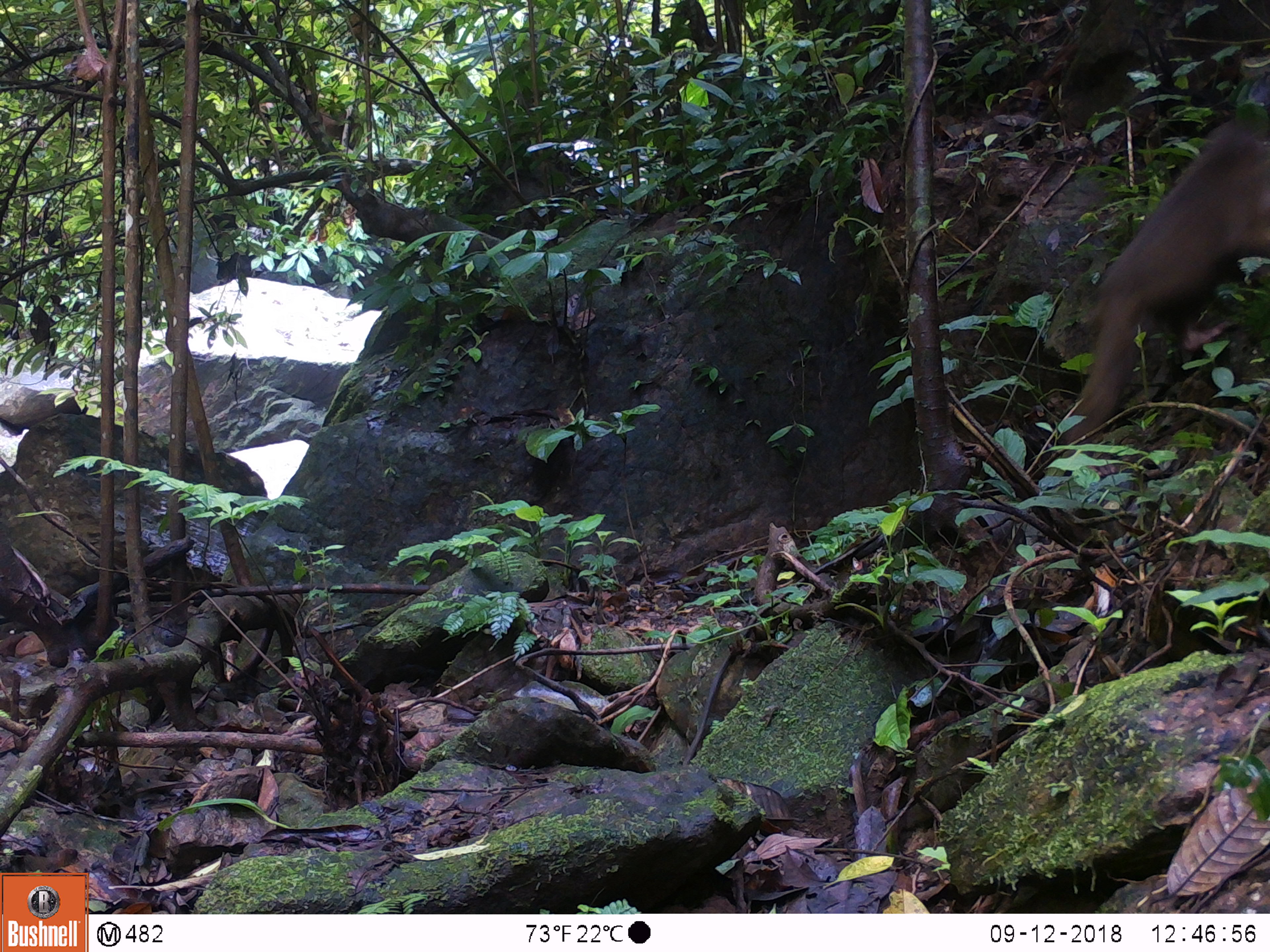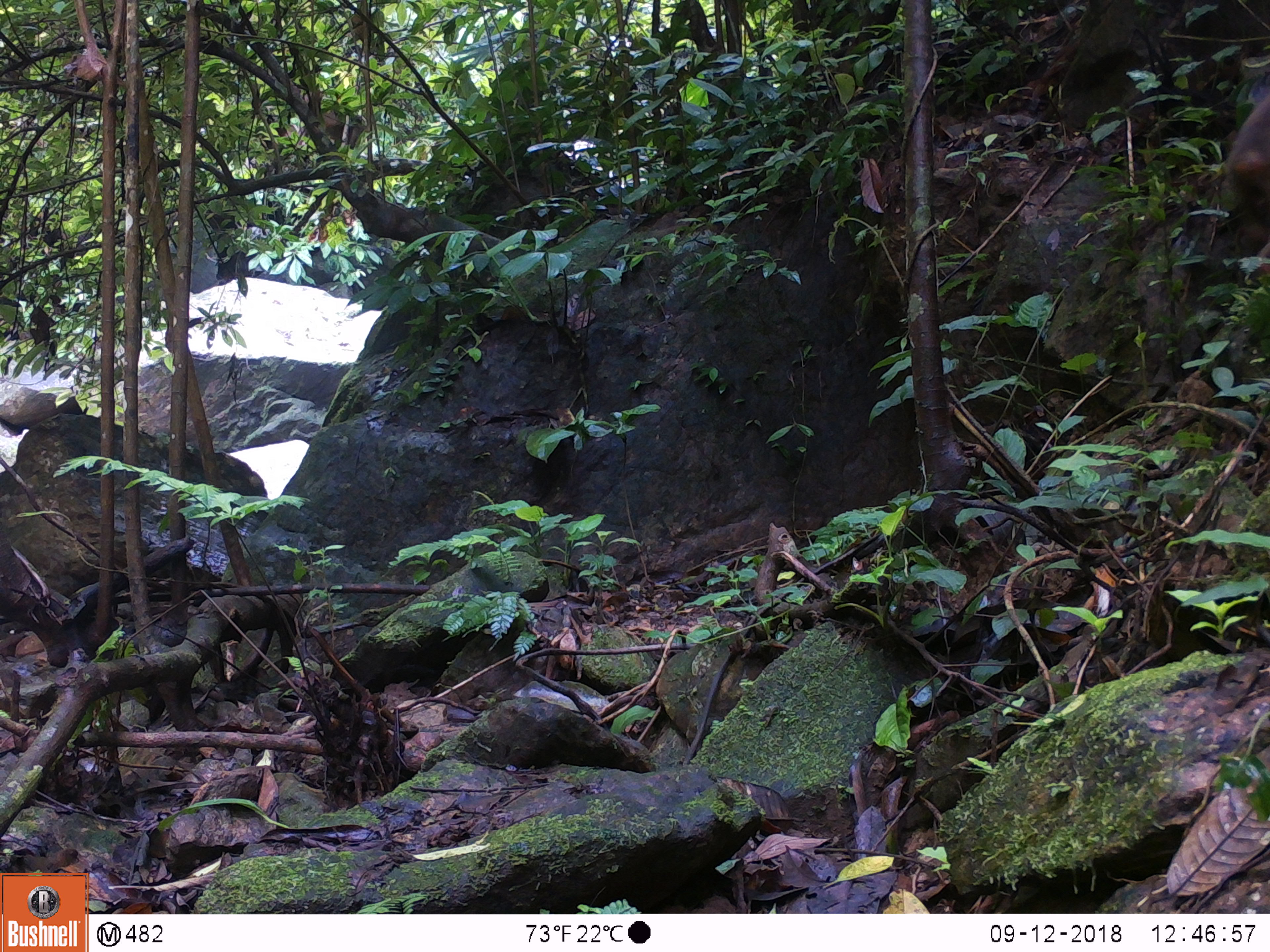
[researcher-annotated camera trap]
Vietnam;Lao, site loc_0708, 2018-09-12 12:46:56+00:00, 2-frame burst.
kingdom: Animalia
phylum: Chordata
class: Mammalia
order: Primates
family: Cercopithecidae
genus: Macaca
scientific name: Macaca arctoides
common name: stump-tailed macaque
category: stump tailed macaque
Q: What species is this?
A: Stump tailed macaque (stump-tailed macaque) (Macaca arctoides).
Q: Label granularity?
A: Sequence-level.